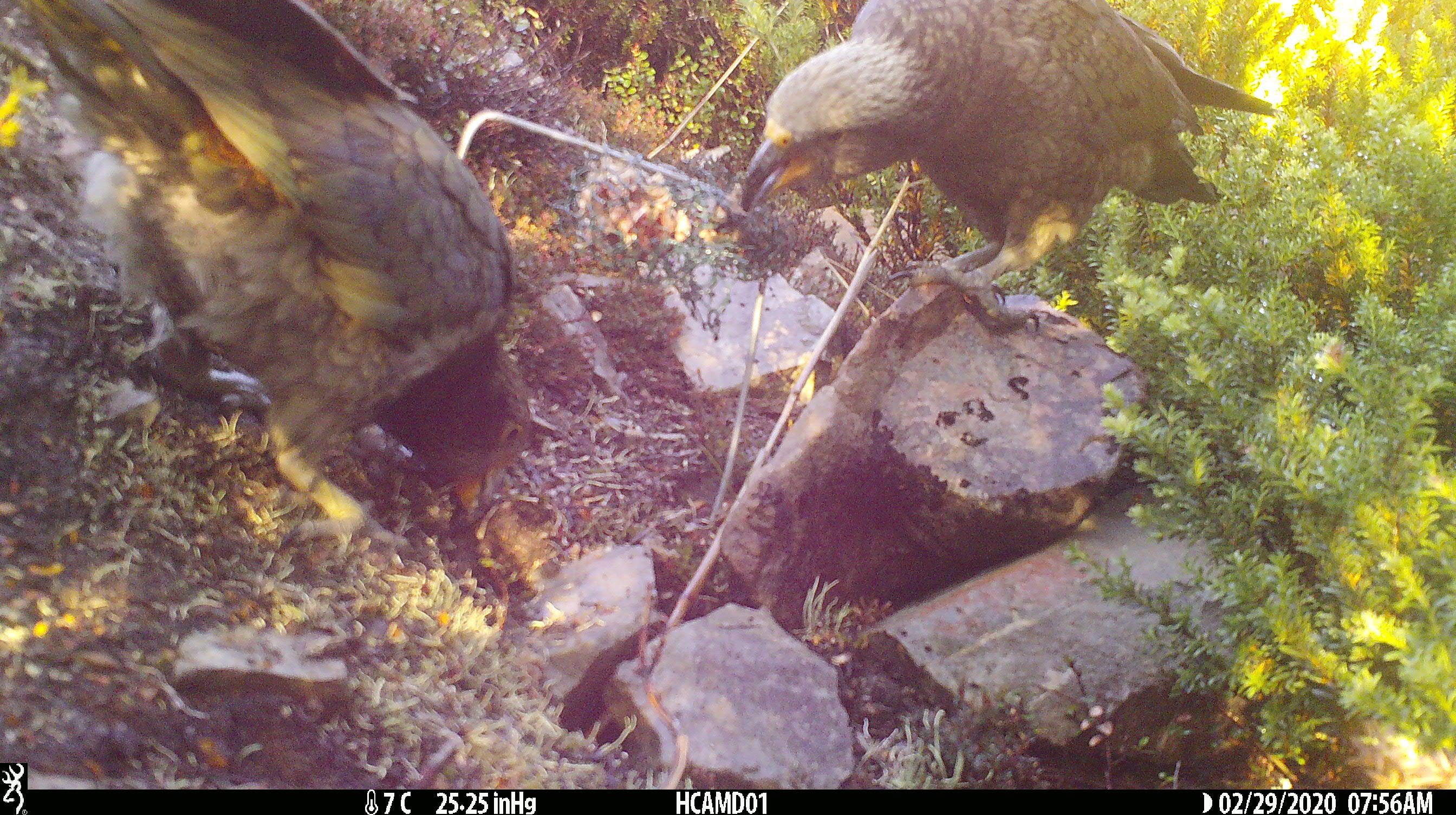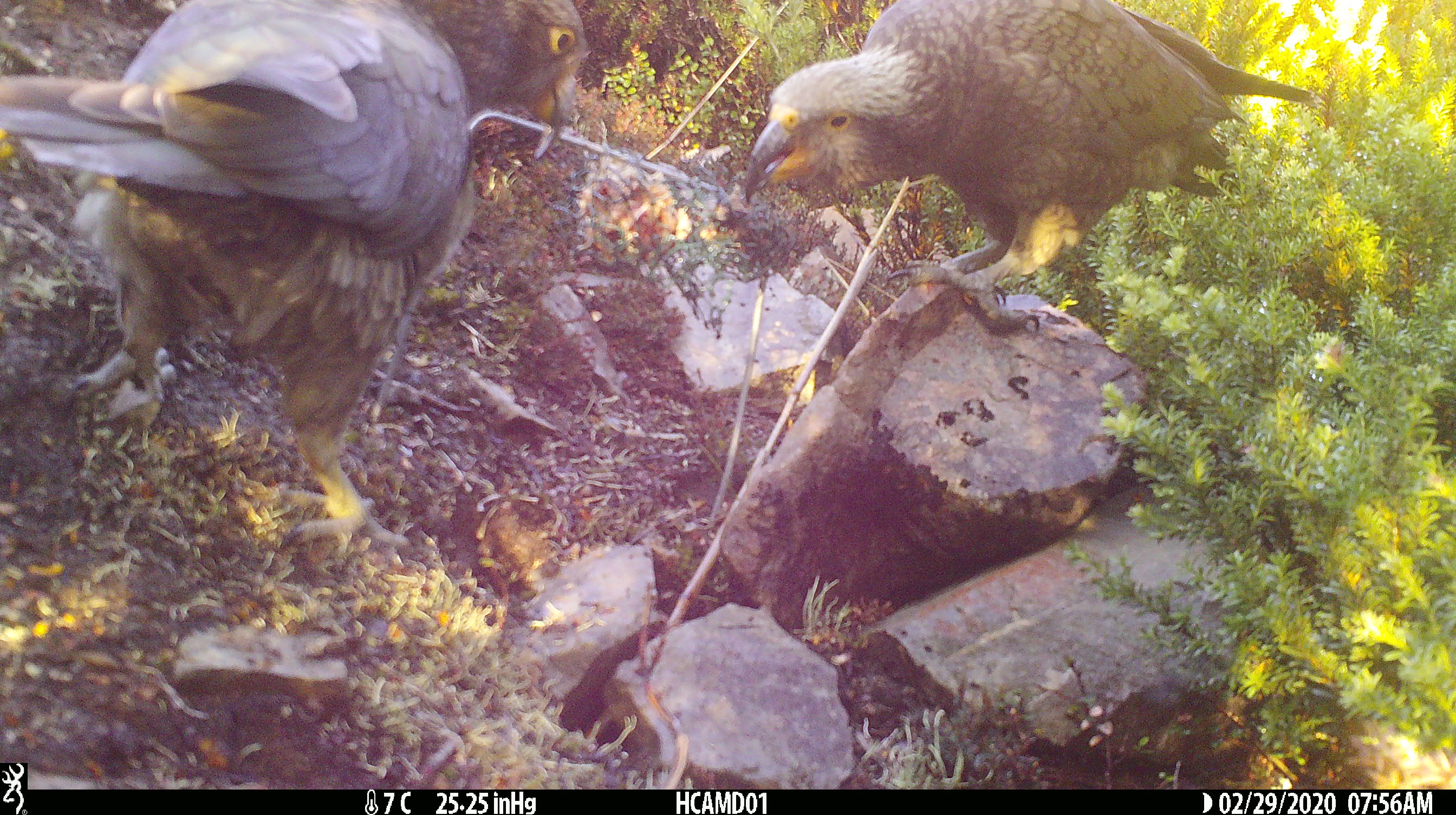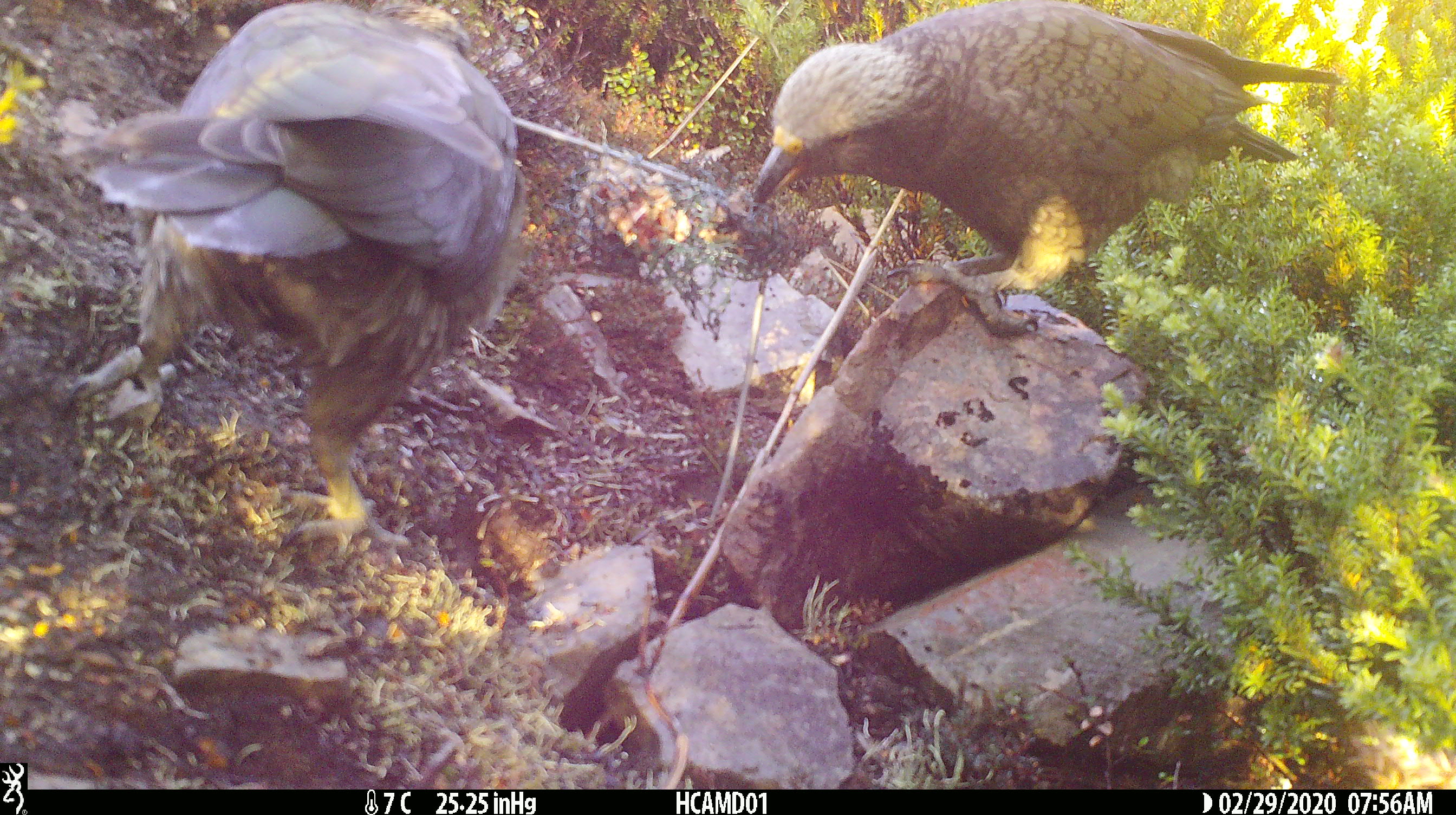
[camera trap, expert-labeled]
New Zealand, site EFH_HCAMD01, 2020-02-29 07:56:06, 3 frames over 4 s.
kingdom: Animalia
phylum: Chordata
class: Aves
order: Psittaciformes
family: Strigopidae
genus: Nestor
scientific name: Nestor notabilis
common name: kea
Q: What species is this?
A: Kea (Nestor notabilis).